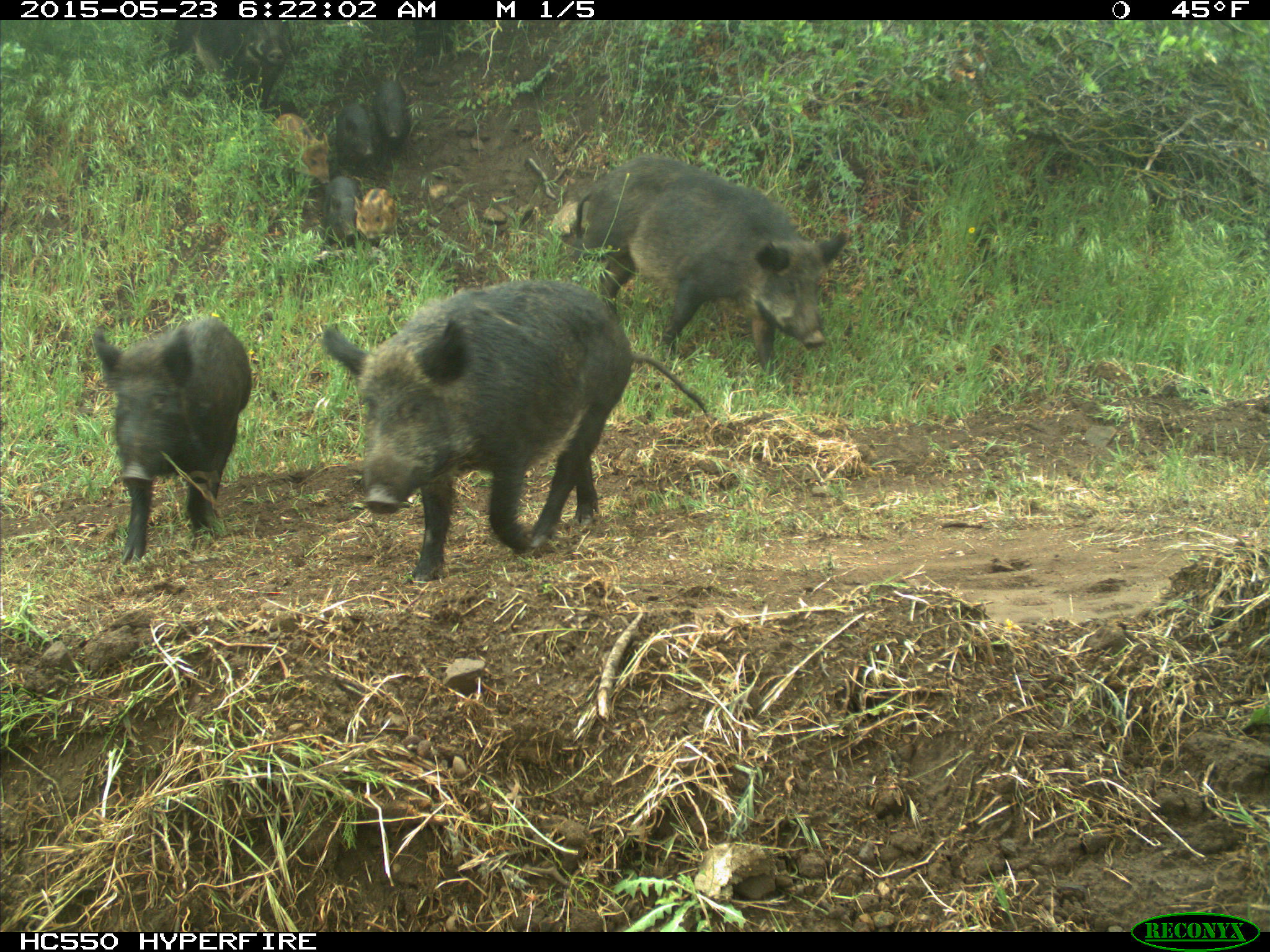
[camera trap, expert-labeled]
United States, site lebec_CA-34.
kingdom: Animalia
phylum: Chordata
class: Mammalia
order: Artiodactyla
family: Suidae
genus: Sus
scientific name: Sus scrofa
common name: wild boar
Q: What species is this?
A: Sus scrofa (wild boar).